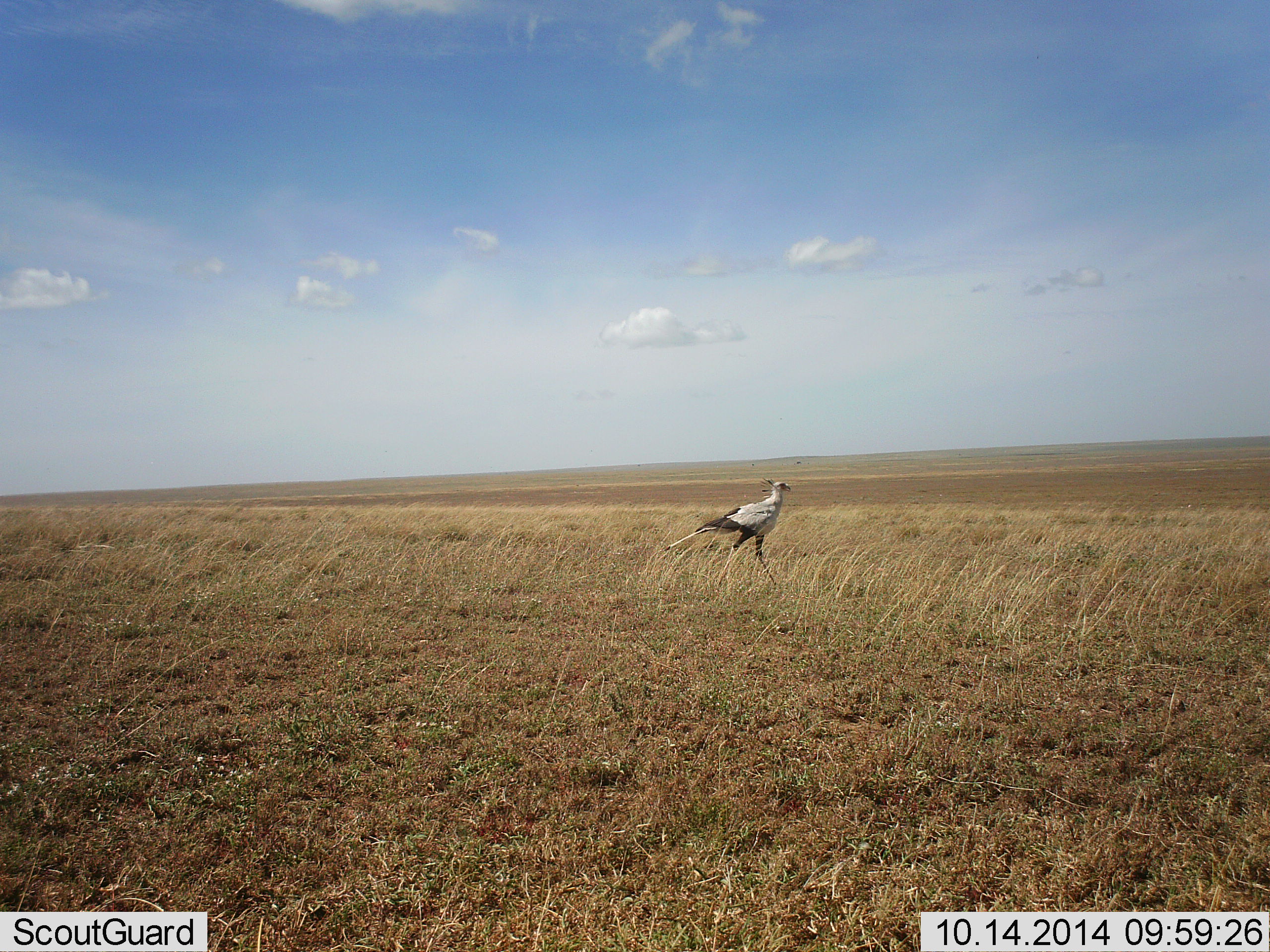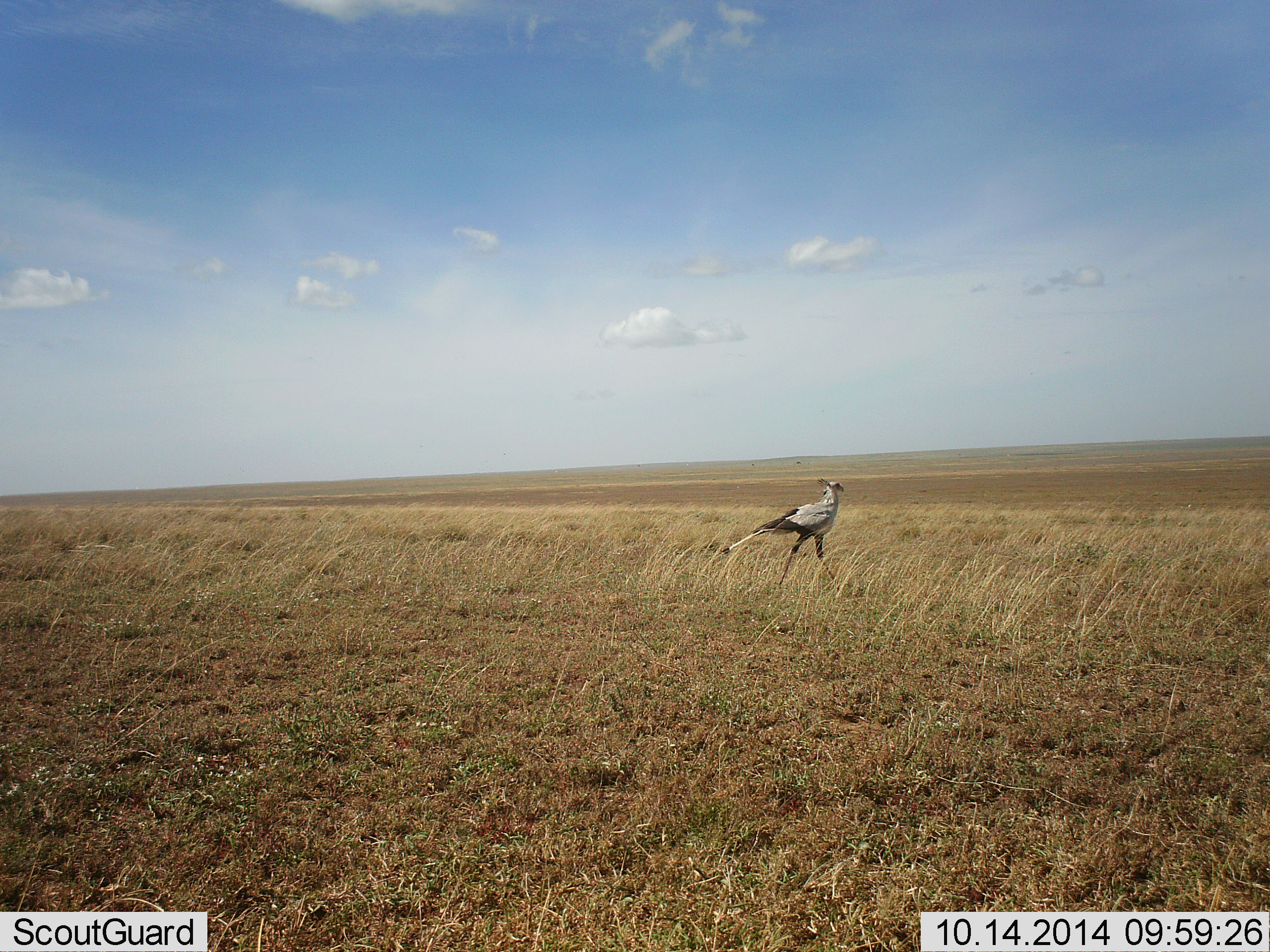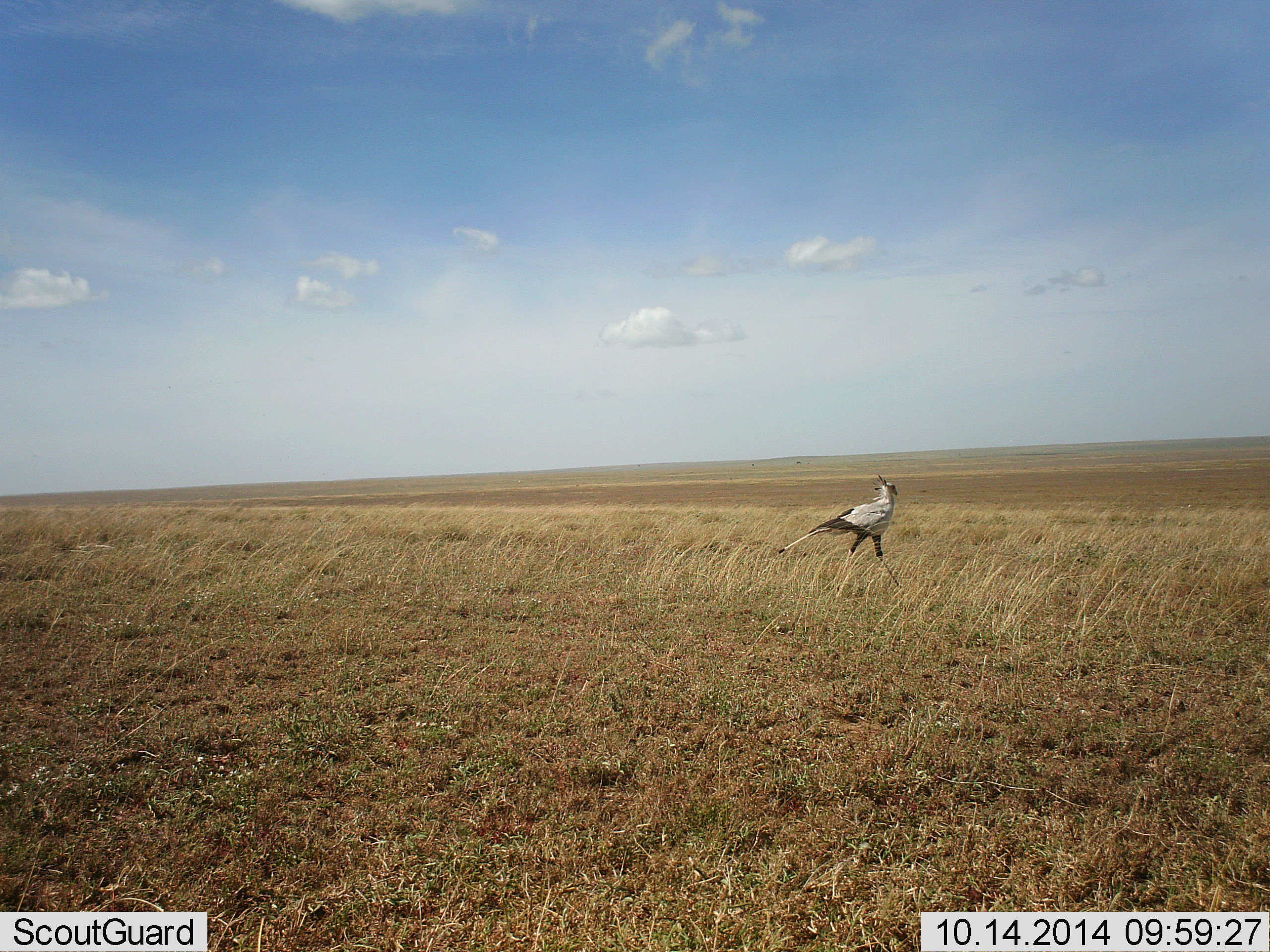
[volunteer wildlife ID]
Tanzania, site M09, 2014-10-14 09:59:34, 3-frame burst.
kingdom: Animalia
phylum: Chordata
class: Aves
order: Accipitriformes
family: Sagittariidae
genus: Sagittarius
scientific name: Sagittarius serpentarius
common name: secretary bird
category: secretarybird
Secretarybird (secretary bird) (Sagittarius serpentarius), count 1. Behavior (volunteer vote fractions): standing 10%, resting 0%, moving 90%, interacting 0%. Young present (vote fraction): 0%. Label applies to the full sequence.